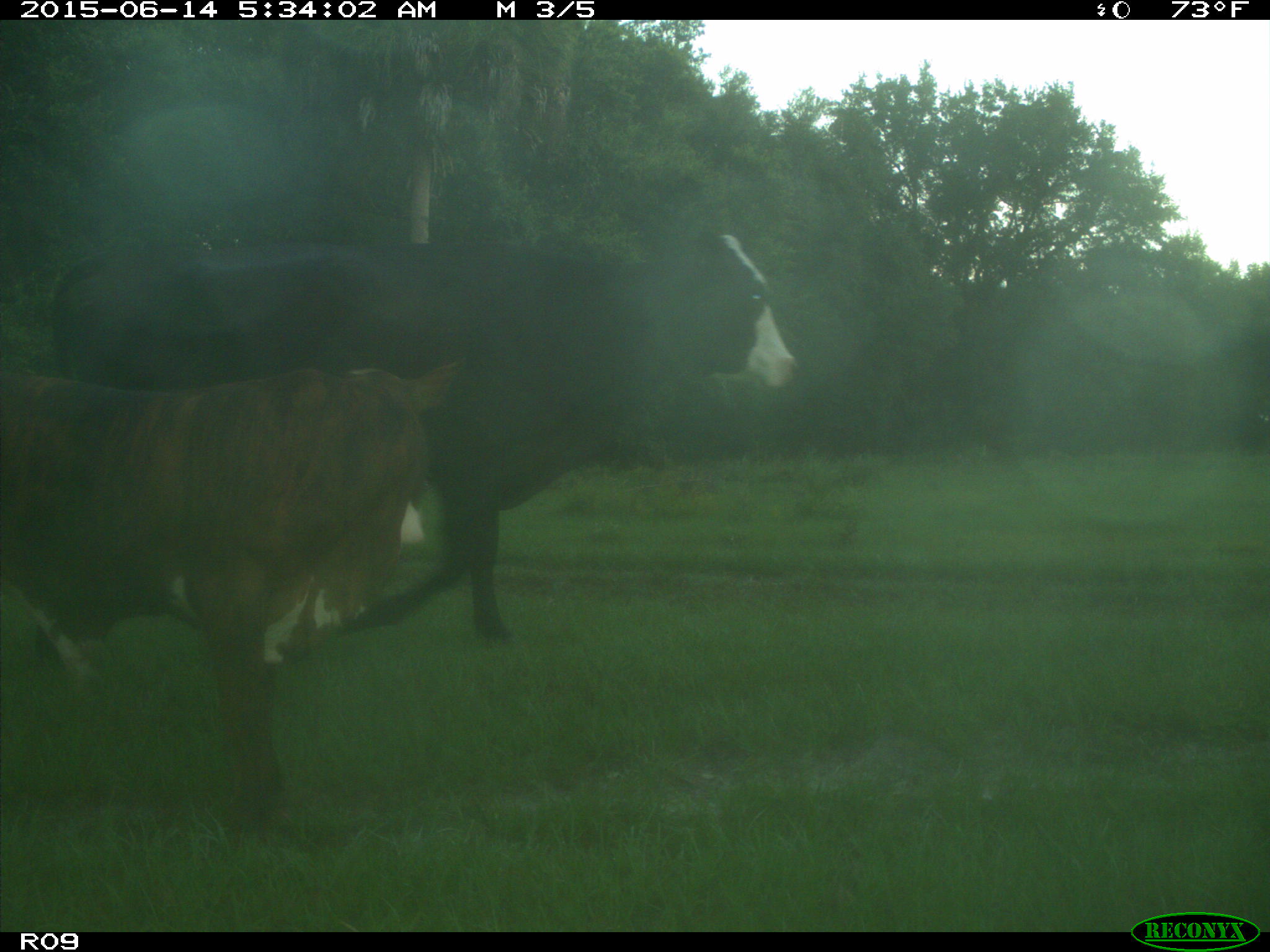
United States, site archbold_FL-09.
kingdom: Animalia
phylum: Chordata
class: Mammalia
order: Artiodactyla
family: Bovidae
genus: Bos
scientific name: Bos taurus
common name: domestic cow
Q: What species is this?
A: Bos taurus (domestic cow).